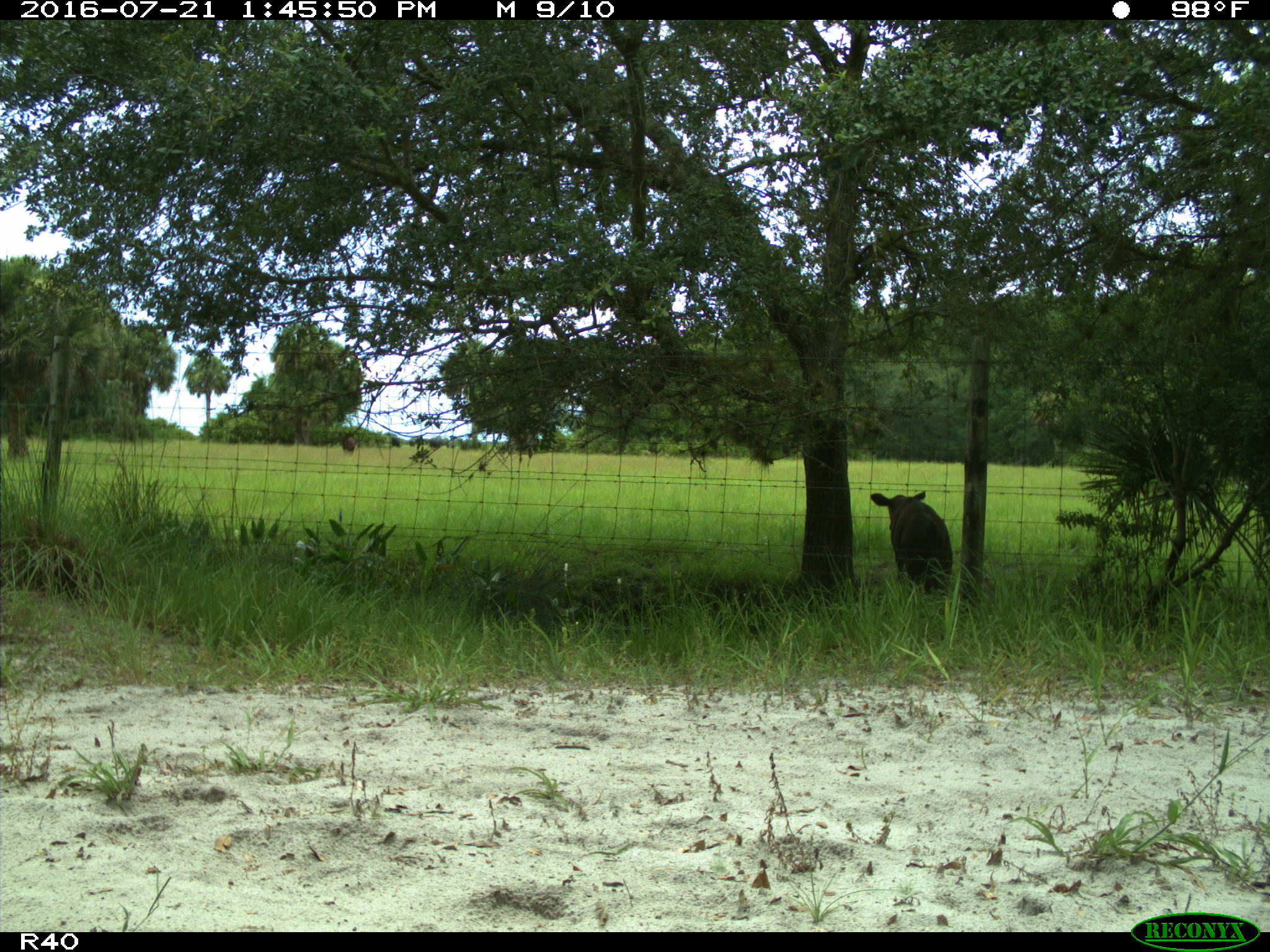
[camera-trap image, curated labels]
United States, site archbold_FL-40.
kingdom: Animalia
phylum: Chordata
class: Mammalia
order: Artiodactyla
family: Bovidae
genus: Bos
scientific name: Bos taurus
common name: domestic cow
Bos taurus (domestic cow).